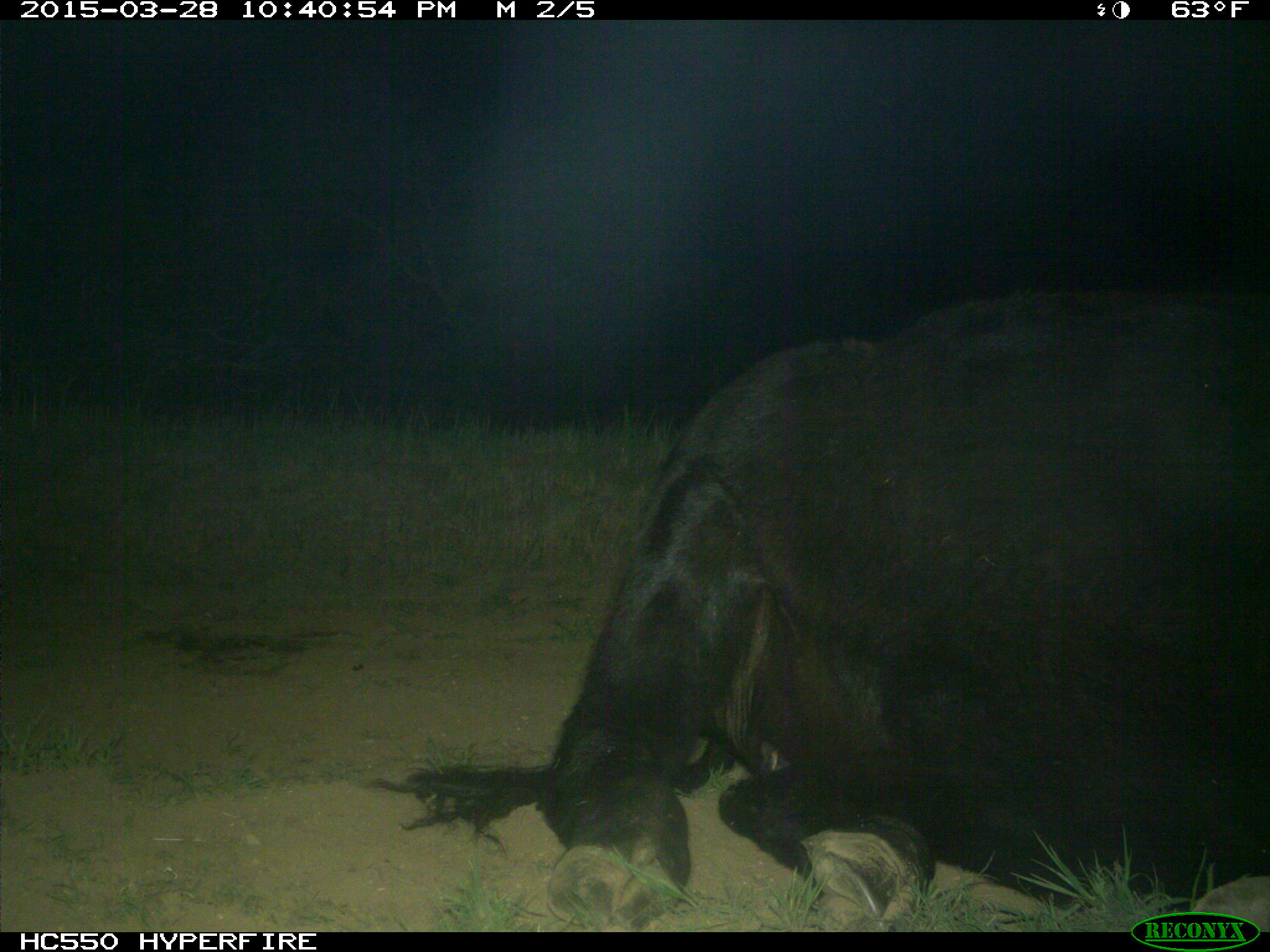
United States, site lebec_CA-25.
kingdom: Animalia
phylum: Chordata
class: Mammalia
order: Artiodactyla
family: Bovidae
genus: Bos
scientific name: Bos taurus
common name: domestic cow